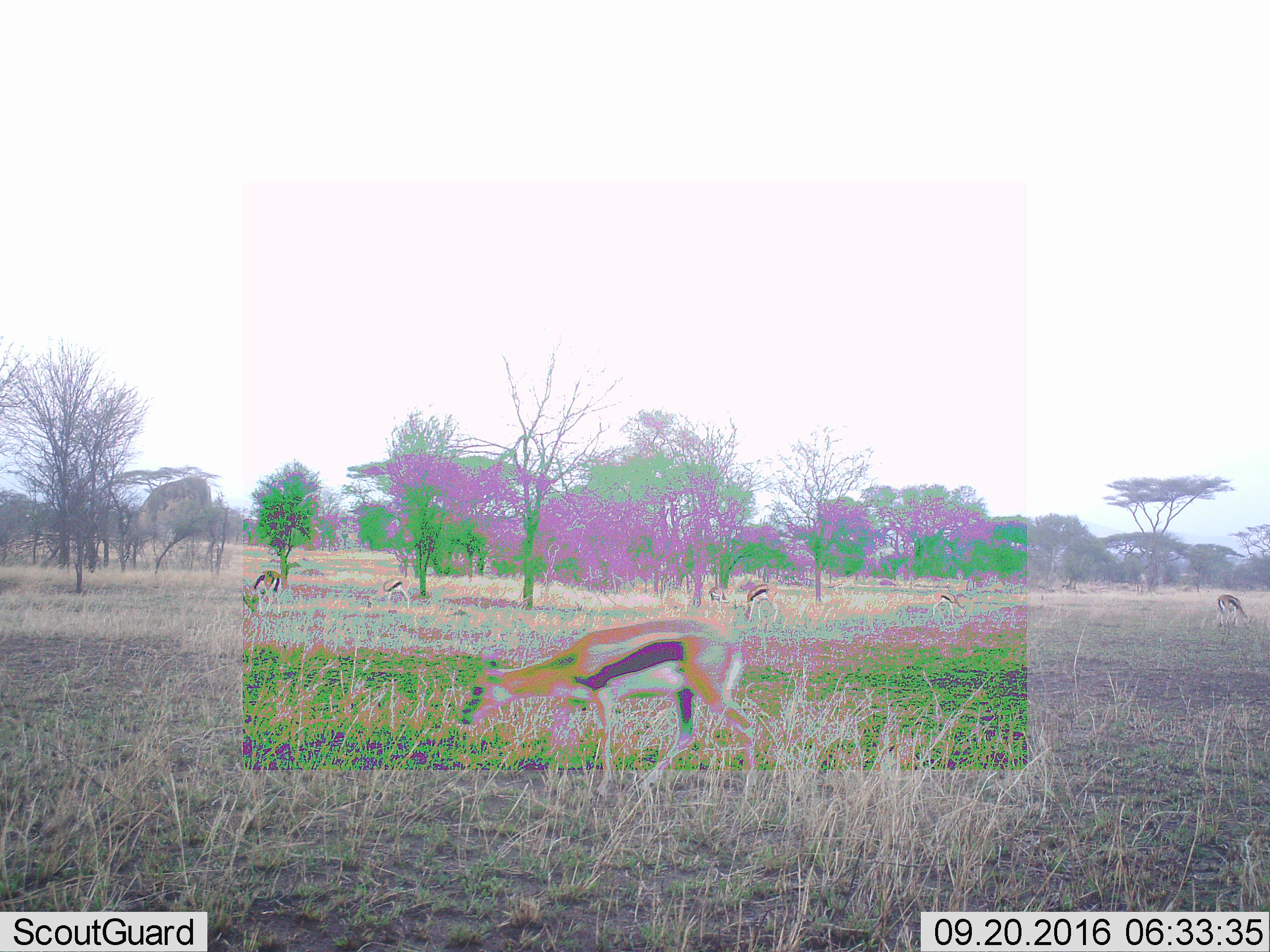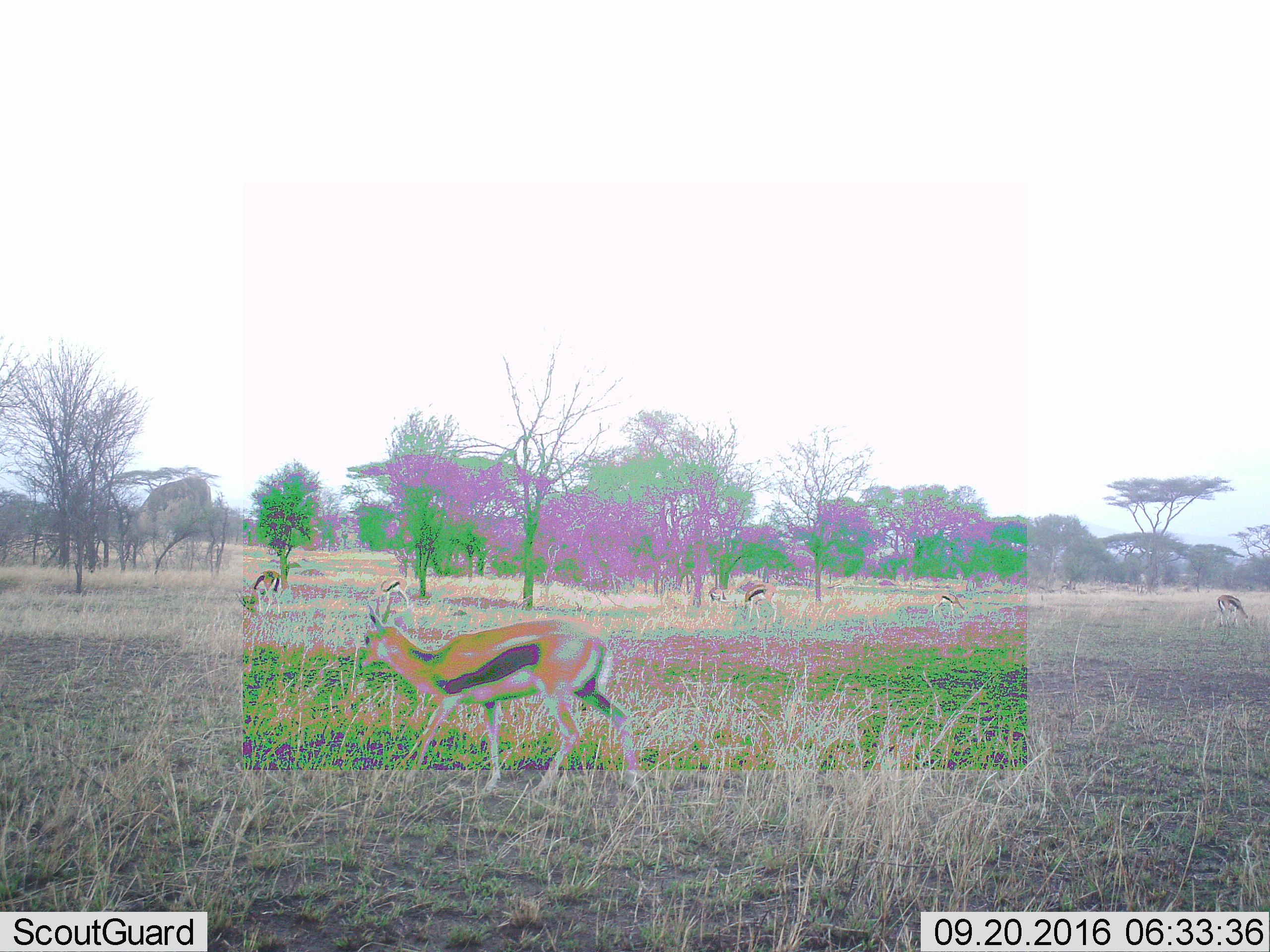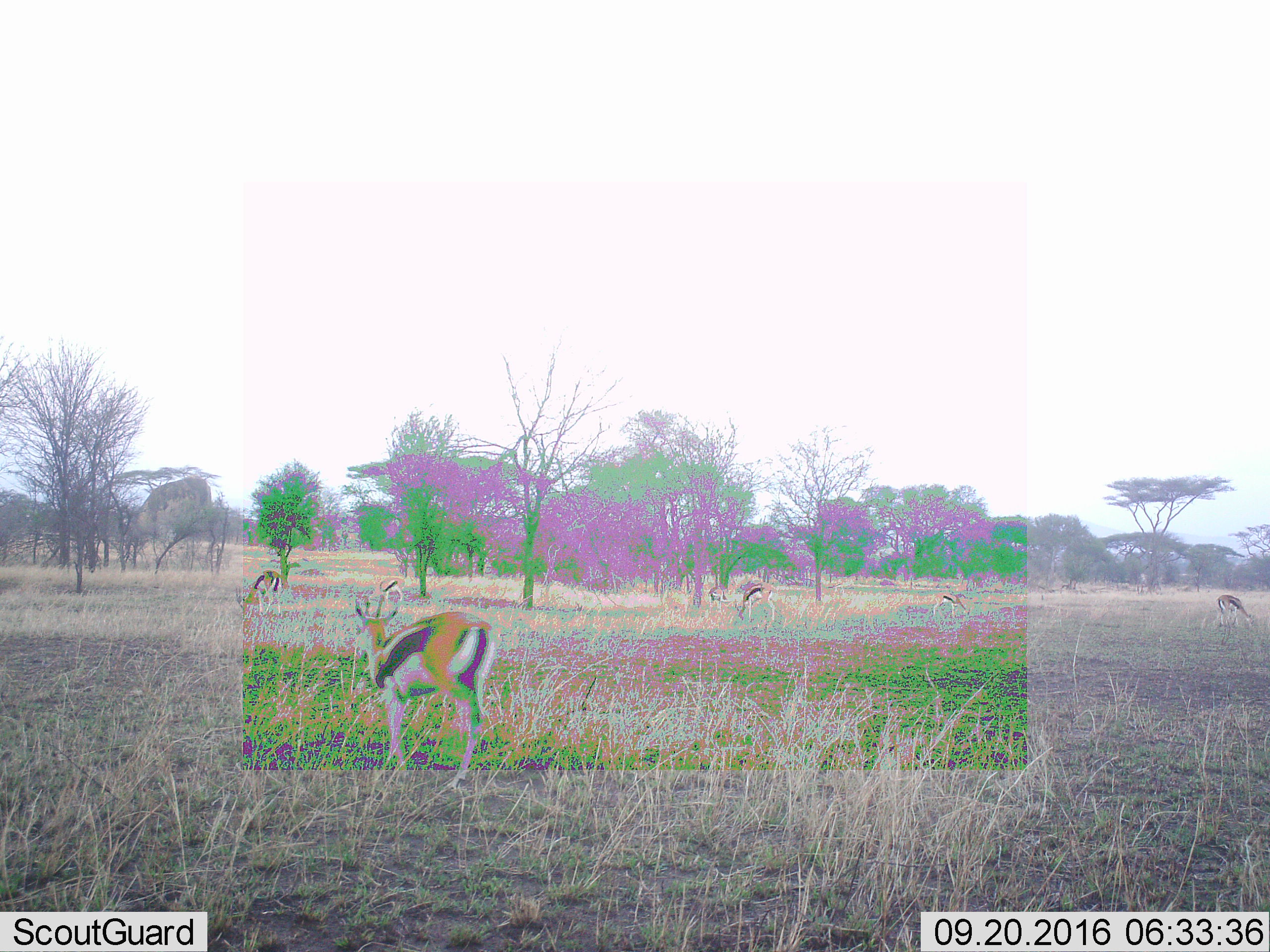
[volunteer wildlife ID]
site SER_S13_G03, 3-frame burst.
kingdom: Animalia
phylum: Chordata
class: Mammalia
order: Artiodactyla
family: Bovidae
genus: Eudorcas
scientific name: Eudorcas thomsonii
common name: thomson's gazelle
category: gazellethomsons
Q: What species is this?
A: Gazellethomsons (thomson's gazelle) (Eudorcas thomsonii).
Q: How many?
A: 7.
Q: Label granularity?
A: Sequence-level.